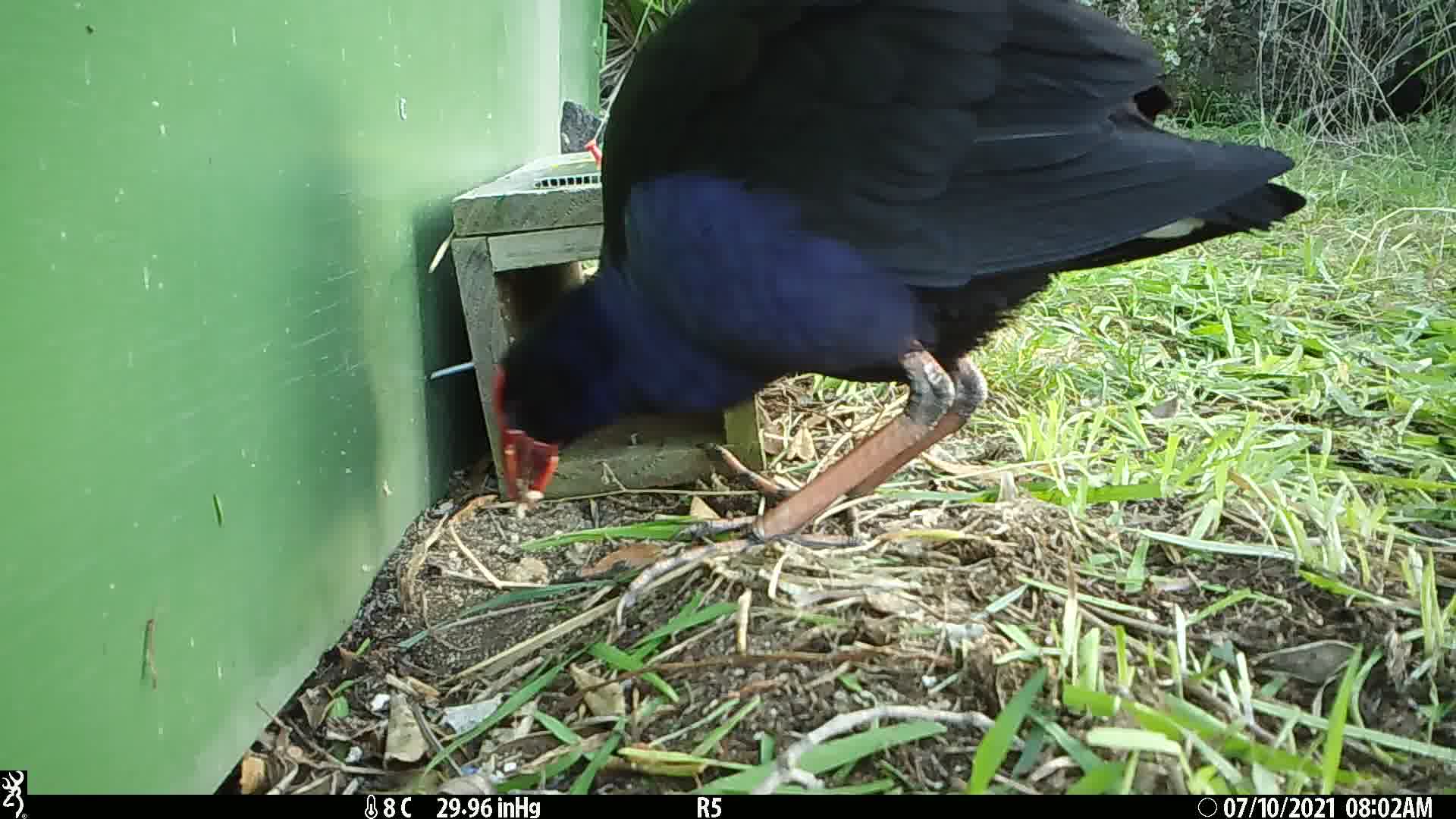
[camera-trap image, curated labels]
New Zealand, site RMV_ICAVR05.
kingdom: Animalia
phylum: Chordata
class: Aves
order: Gruiformes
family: Rallidae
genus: Porphyrio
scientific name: Porphyrio melanotus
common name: australasian swamphen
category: pukeko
Pukeko (australasian swamphen) (Porphyrio melanotus).